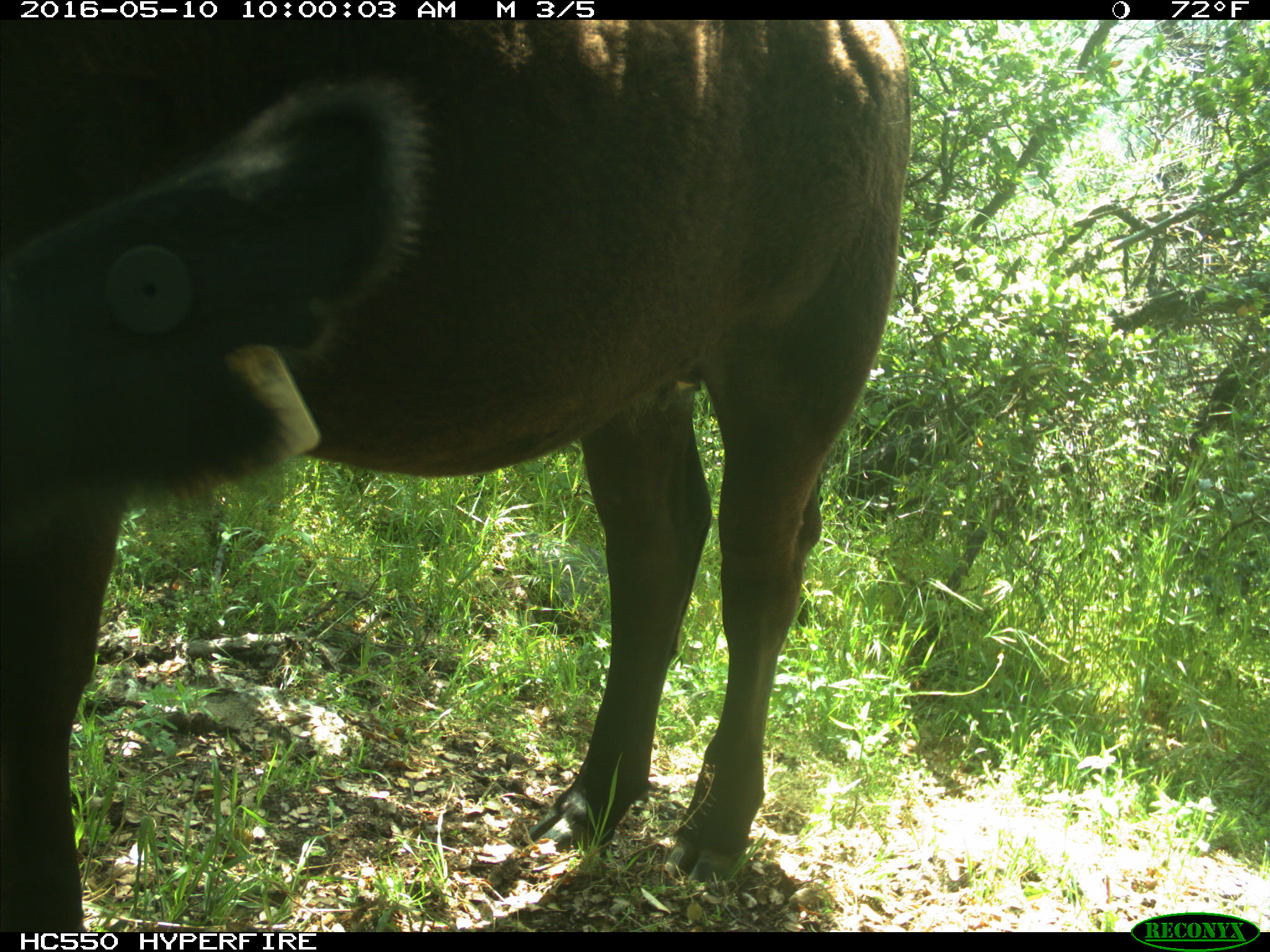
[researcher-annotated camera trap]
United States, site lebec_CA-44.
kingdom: Animalia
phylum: Chordata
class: Mammalia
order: Artiodactyla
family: Bovidae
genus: Bos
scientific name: Bos taurus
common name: domestic cow